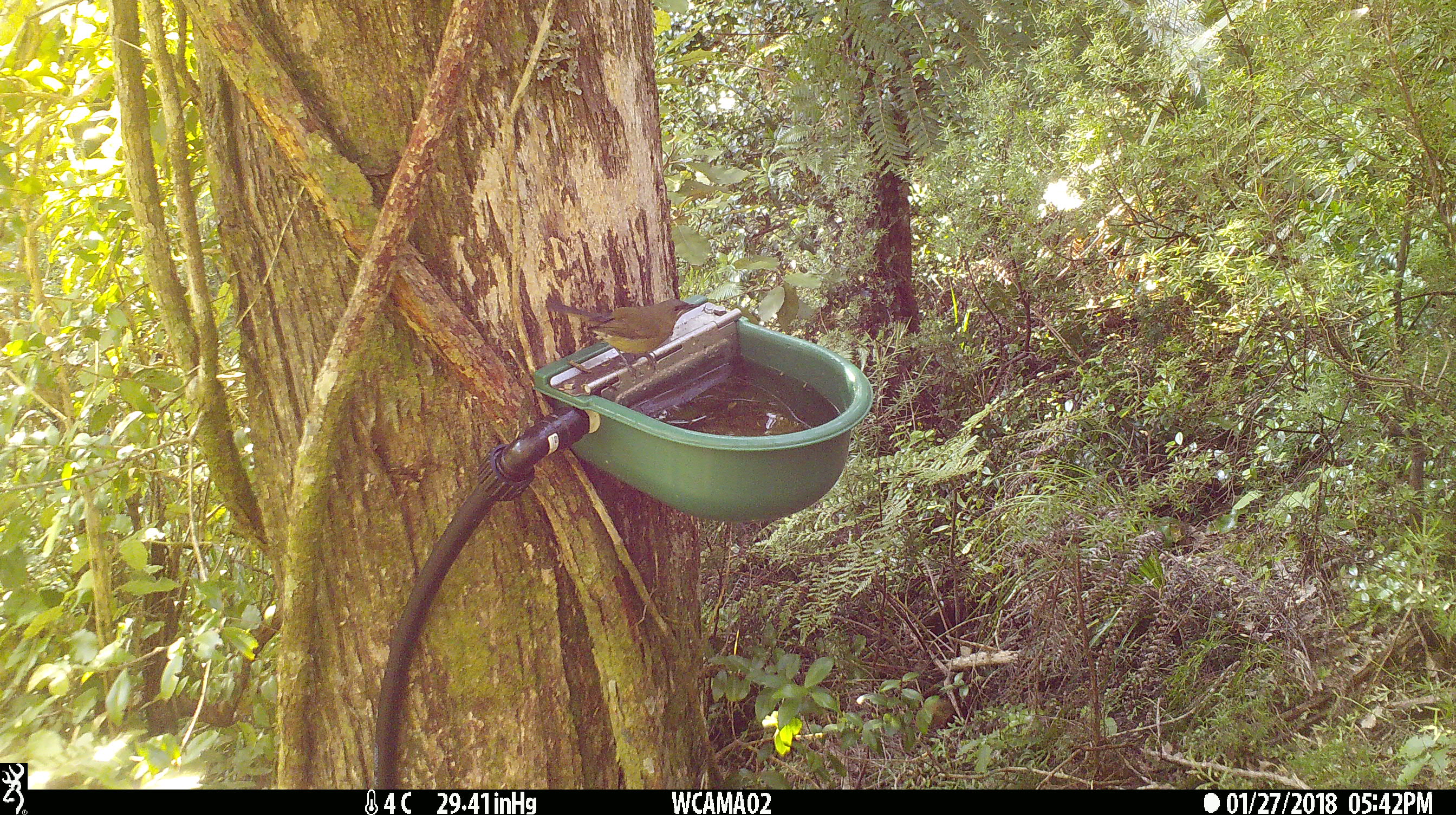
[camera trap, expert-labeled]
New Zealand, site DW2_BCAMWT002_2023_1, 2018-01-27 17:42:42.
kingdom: Animalia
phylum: Chordata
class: Aves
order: Passeriformes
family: Meliphagidae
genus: Anthornis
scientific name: Anthornis melanura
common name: new zealand bellbird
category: bellbird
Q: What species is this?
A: Bellbird (new zealand bellbird) (Anthornis melanura).